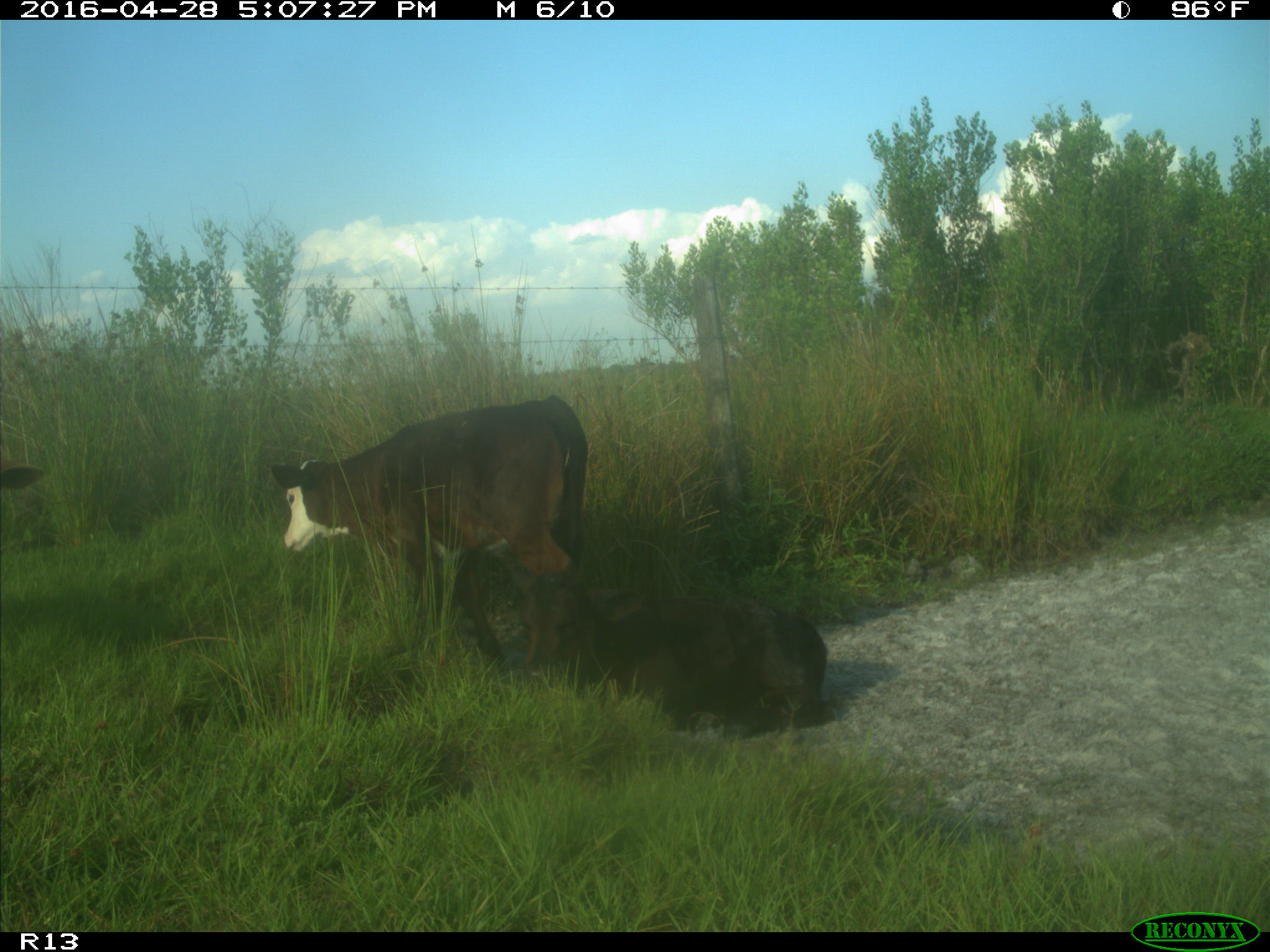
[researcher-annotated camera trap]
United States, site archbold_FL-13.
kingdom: Animalia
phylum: Chordata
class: Mammalia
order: Artiodactyla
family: Bovidae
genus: Bos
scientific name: Bos taurus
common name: domestic cow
Bos taurus (domestic cow).